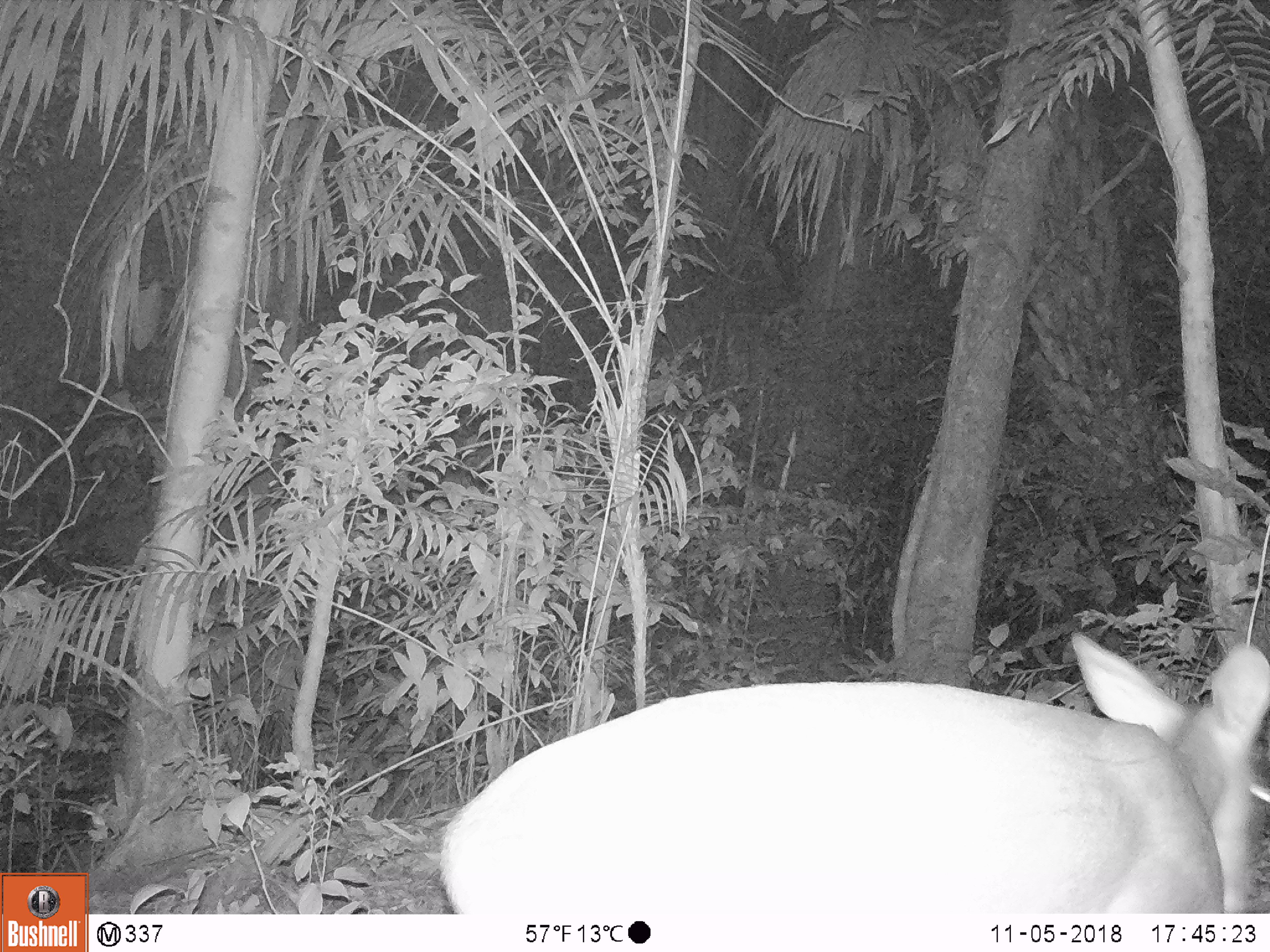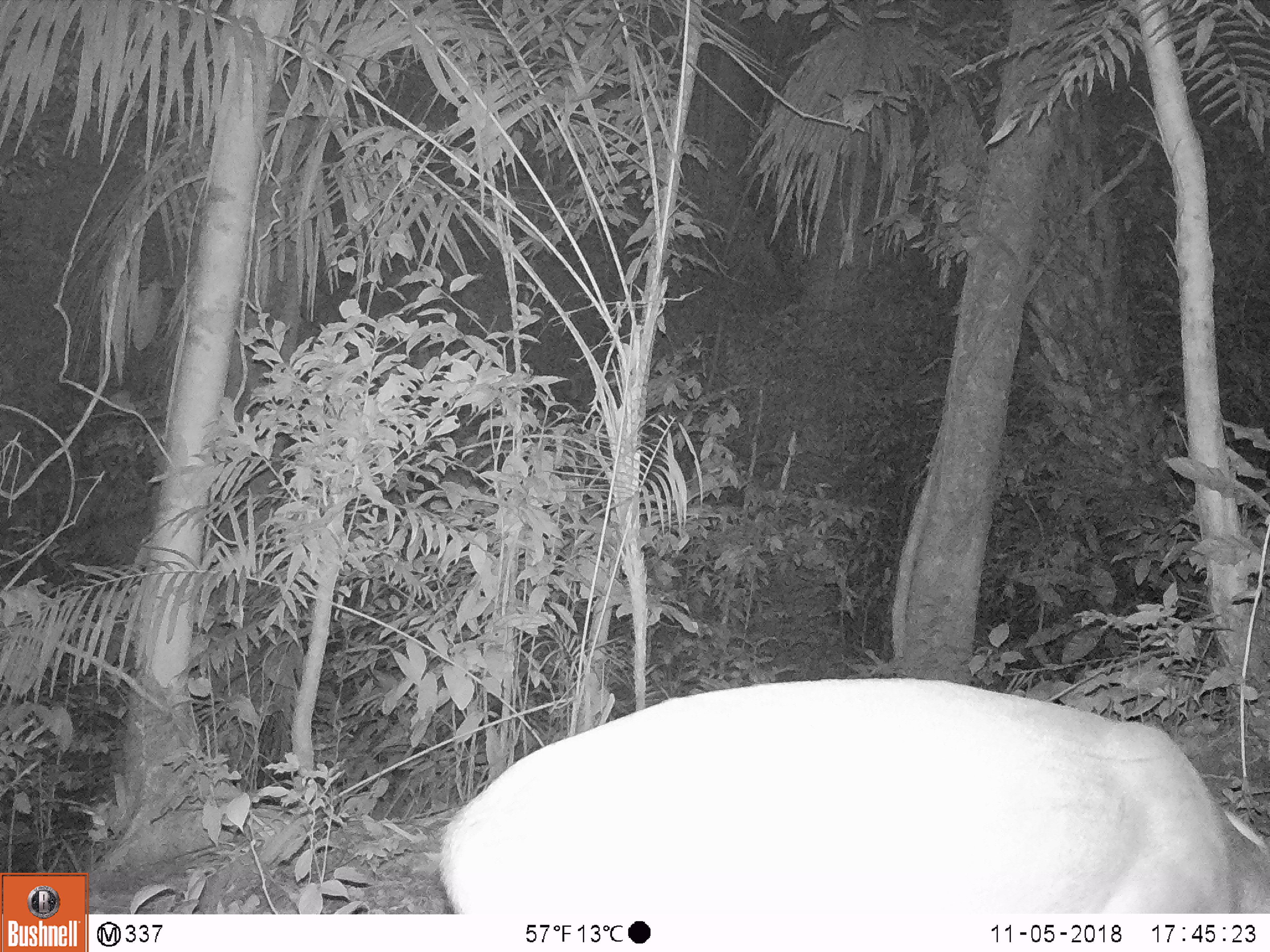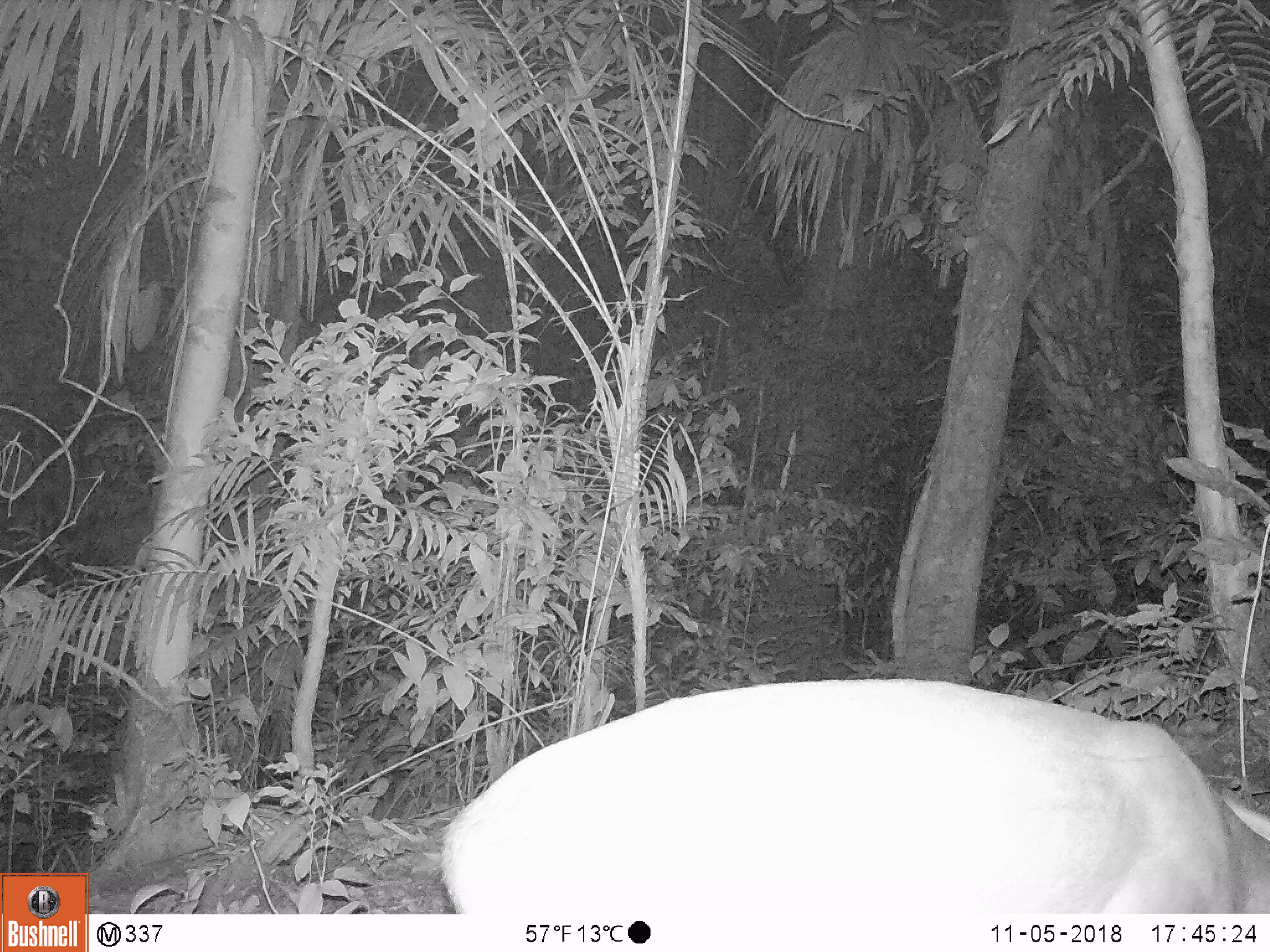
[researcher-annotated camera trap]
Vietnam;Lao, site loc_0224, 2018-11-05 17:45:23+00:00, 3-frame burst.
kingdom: Animalia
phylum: Chordata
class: Mammalia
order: Artiodactyla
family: Cervidae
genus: Muntiacus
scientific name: Muntiacus vuquangensis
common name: large-antlered muntjac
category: large antlered muntjac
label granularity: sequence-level